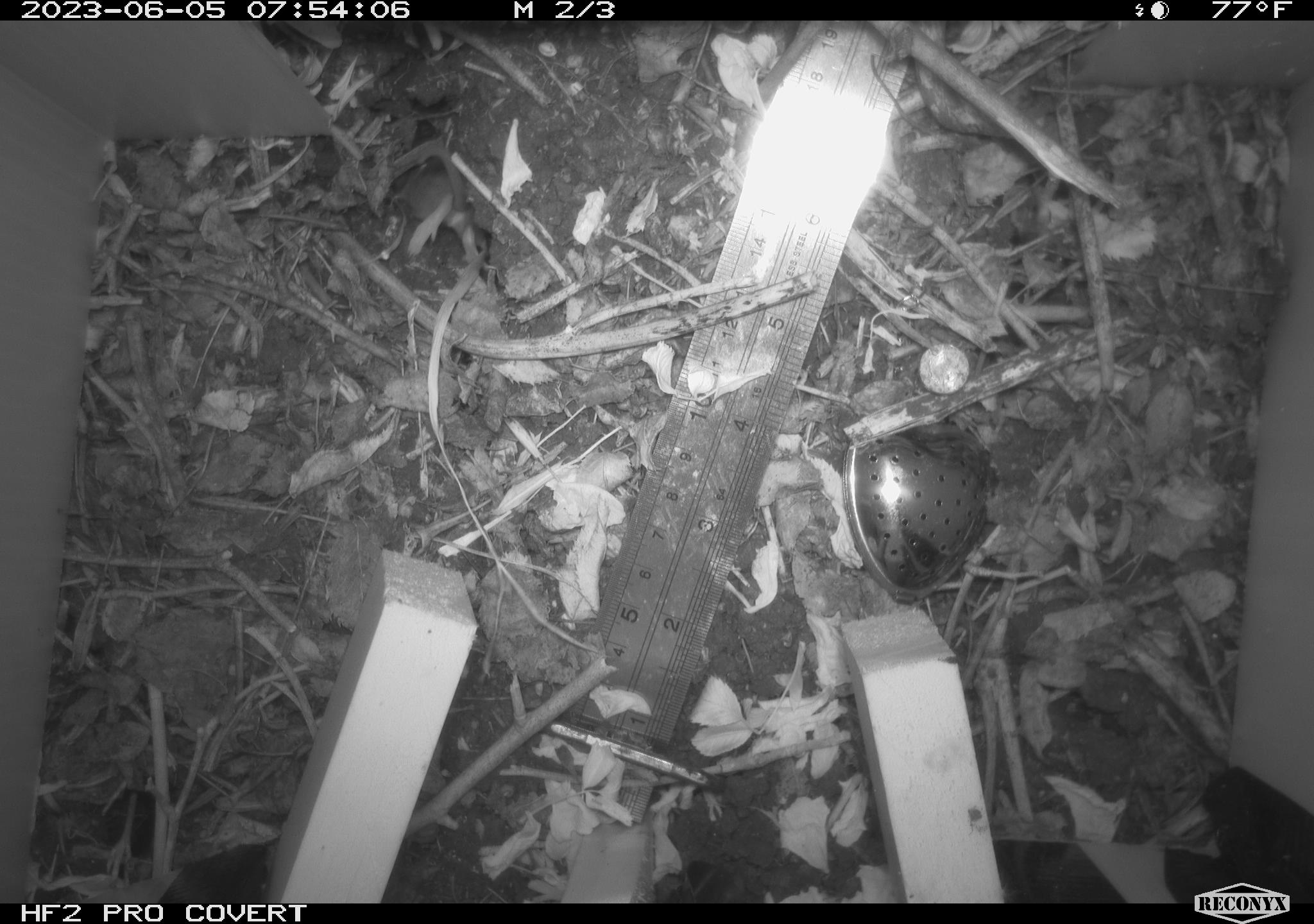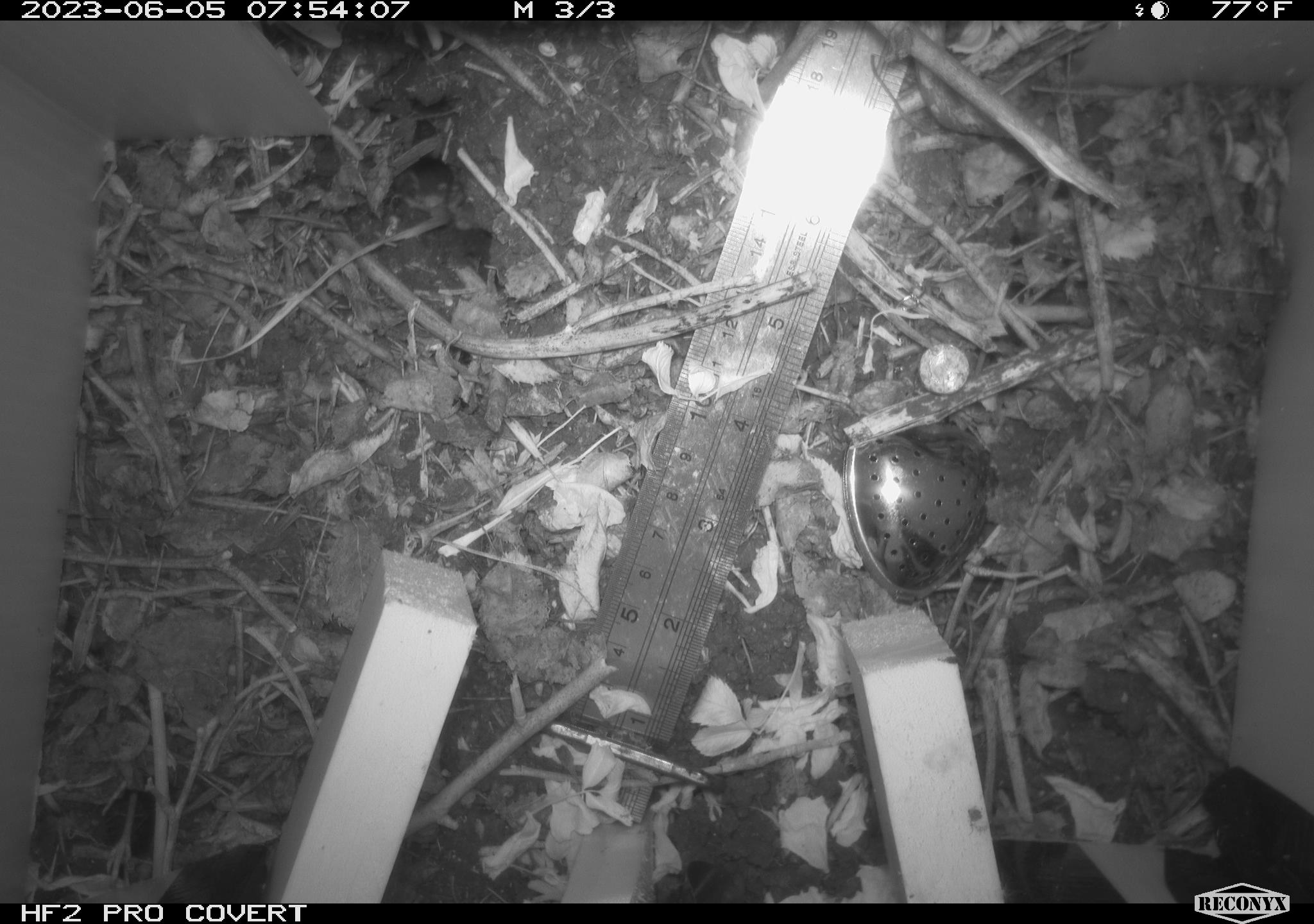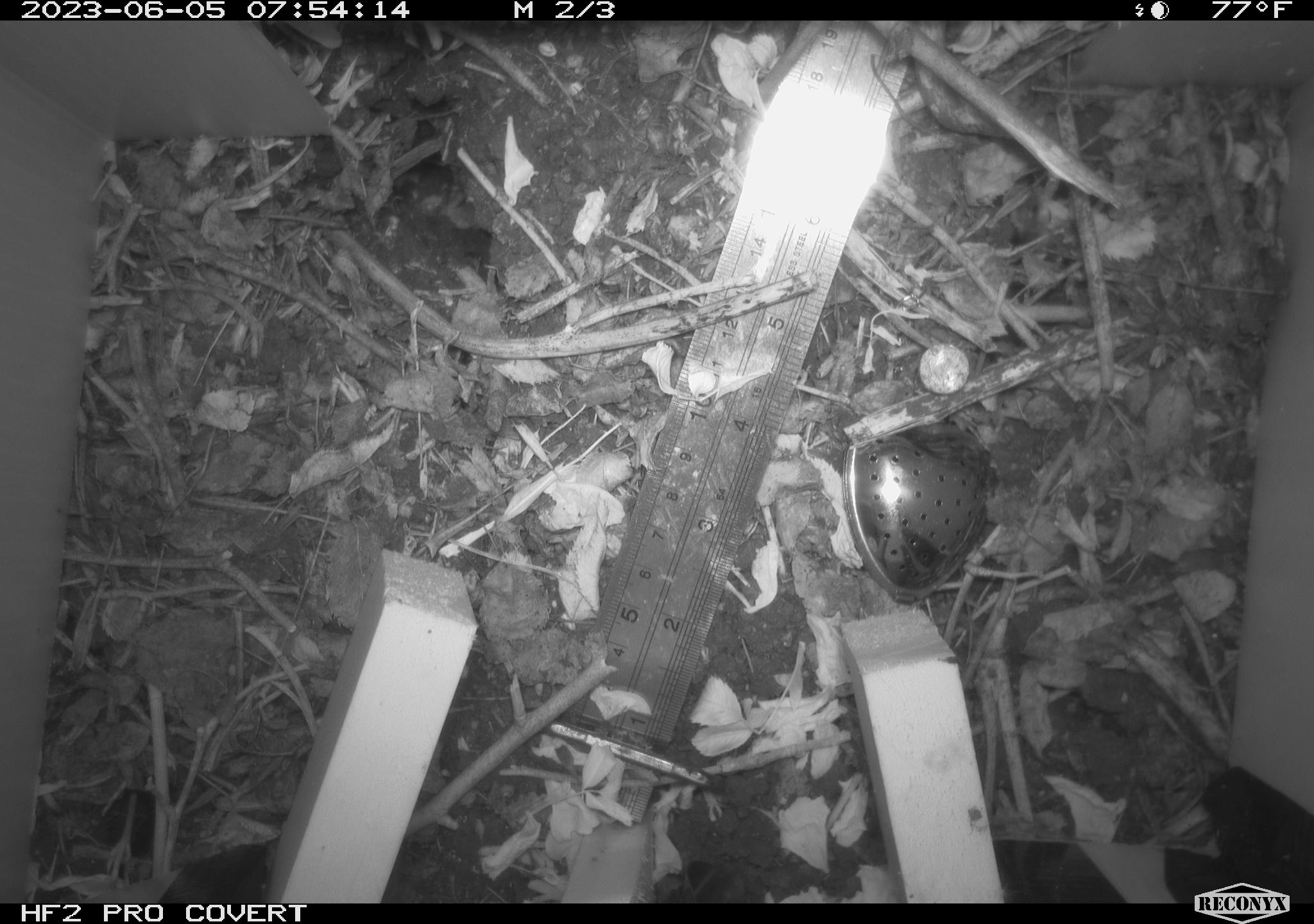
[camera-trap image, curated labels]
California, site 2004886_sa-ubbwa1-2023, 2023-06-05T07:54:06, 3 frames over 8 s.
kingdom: Animalia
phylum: Chordata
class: Mammalia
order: Rodentia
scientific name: Rodentia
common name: rodent